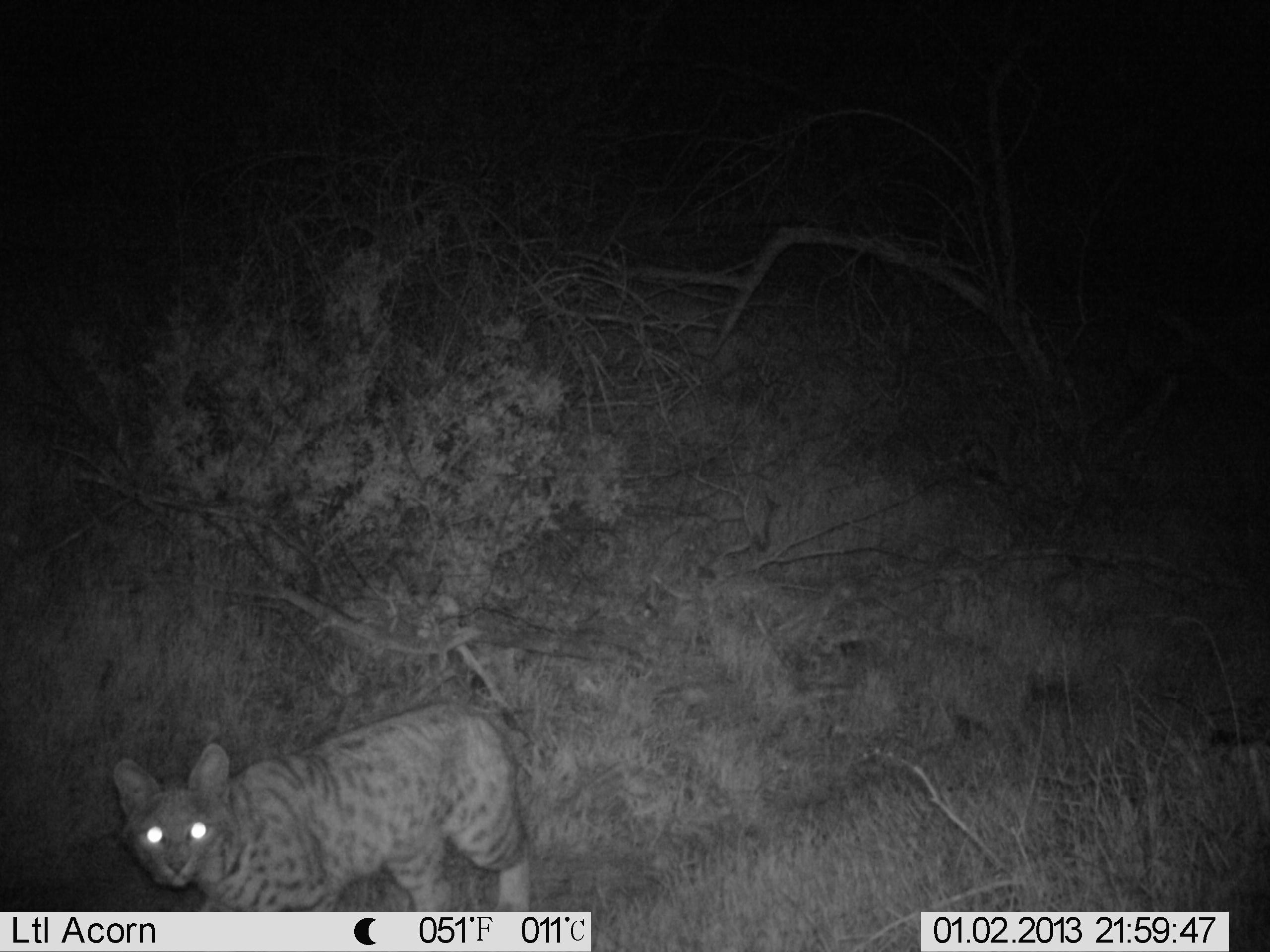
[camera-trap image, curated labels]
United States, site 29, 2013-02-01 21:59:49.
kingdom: Animalia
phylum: Chordata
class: Mammalia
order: Carnivora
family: Felidae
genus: Lynx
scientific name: Lynx rufus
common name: bobcat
Bobcat (Lynx rufus).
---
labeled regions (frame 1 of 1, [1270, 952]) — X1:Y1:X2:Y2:
bobcat: 112:699:534:912